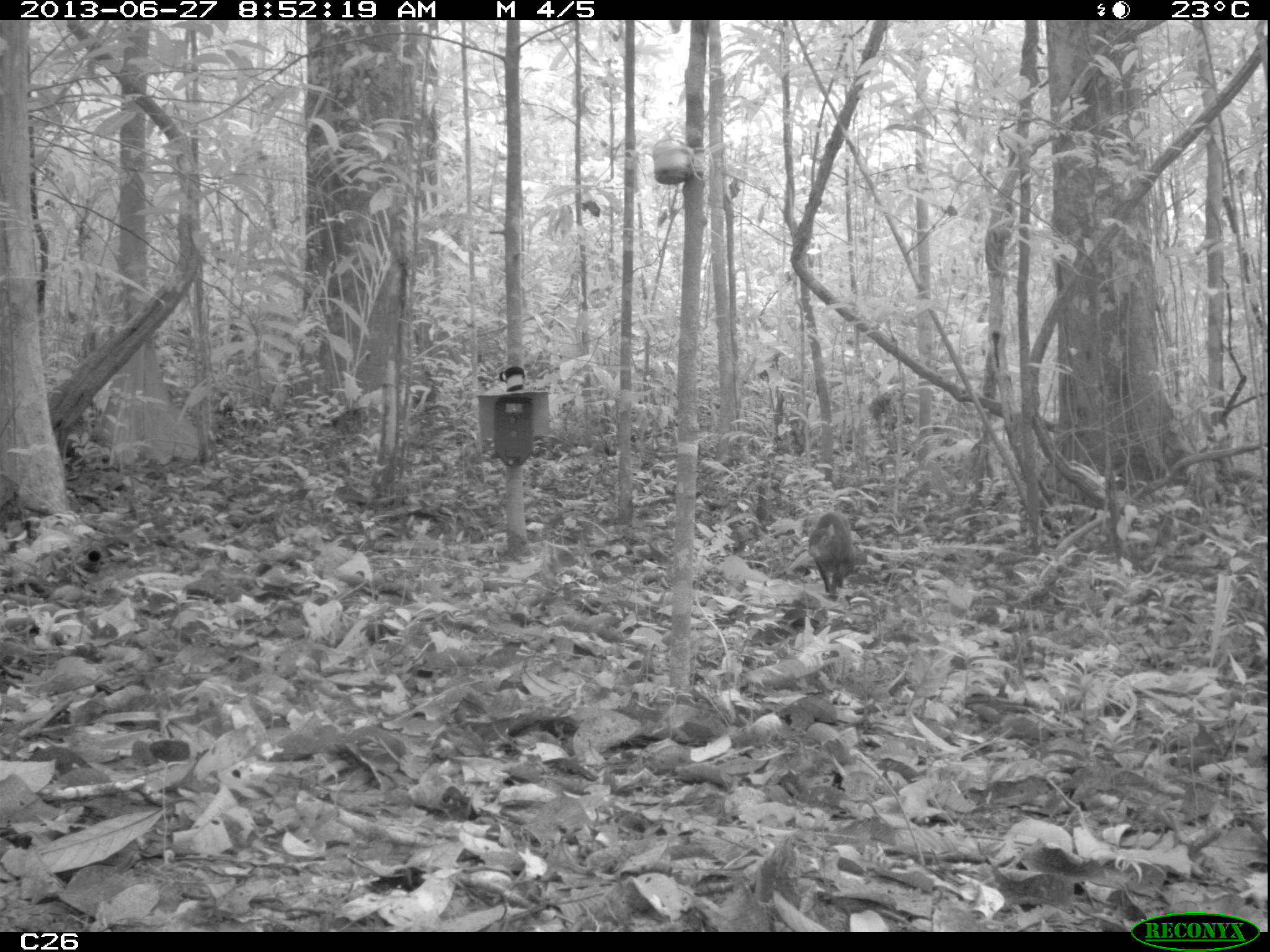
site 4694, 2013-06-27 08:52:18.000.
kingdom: Animalia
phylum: Chordata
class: Mammalia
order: Rodentia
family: Dasyproctidae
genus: Myoprocta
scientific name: Myoprocta pratti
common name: green acouchi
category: myoprocta pratii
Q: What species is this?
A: Myoprocta pratii (green acouchi) (Myoprocta pratti).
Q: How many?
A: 1.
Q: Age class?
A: Adult.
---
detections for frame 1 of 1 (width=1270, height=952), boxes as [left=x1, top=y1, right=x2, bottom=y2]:
myoprocta pratii: [left=805, top=510, right=858, bottom=599]